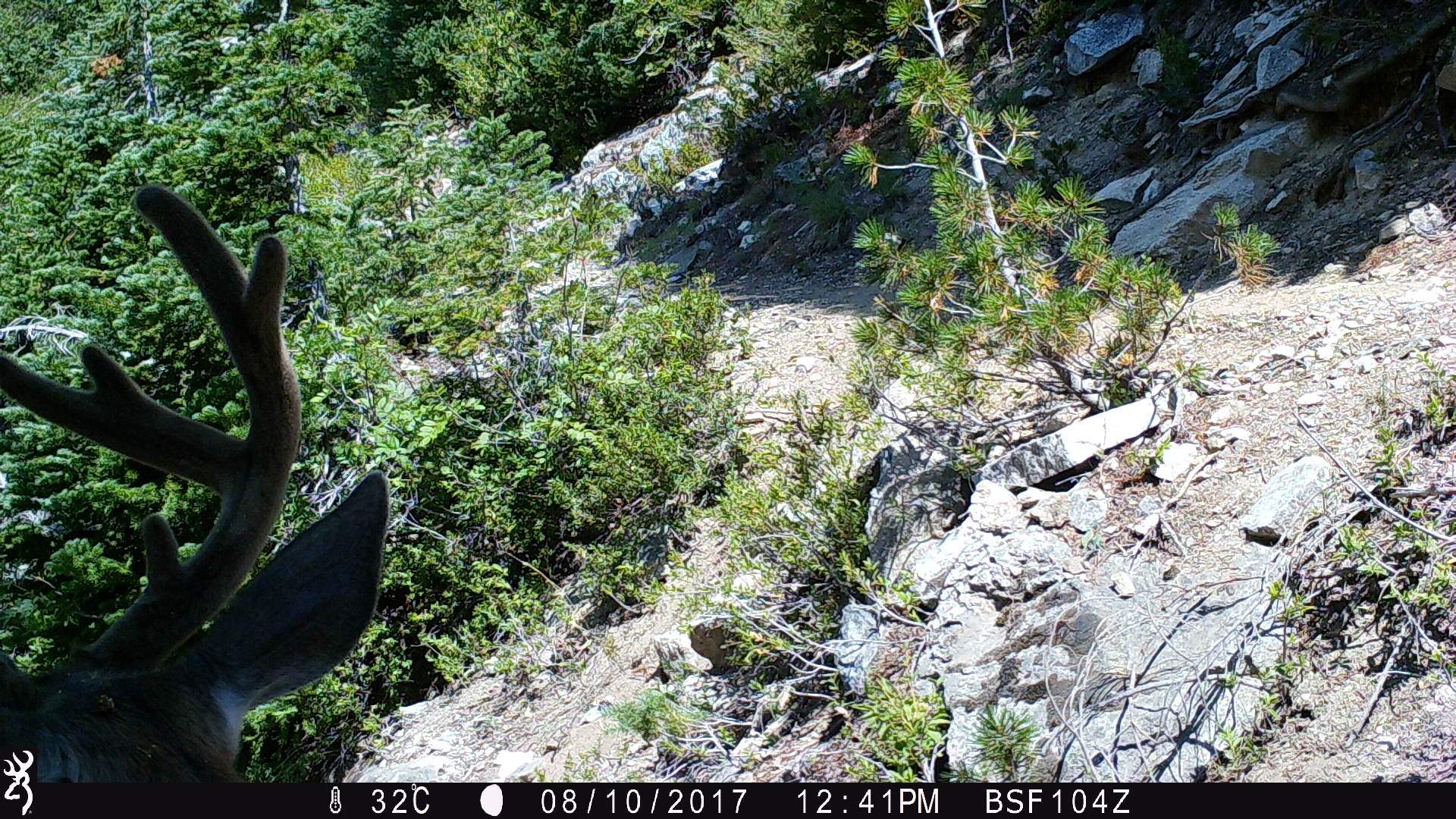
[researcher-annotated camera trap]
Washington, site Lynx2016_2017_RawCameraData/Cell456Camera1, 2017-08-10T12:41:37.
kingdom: Animalia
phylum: Chordata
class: Mammalia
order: Artiodactyla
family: Cervidae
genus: Odocoileus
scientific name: Odocoileus hemionus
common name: mule deer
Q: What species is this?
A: Odocoileus hemionus (mule deer).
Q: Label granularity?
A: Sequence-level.